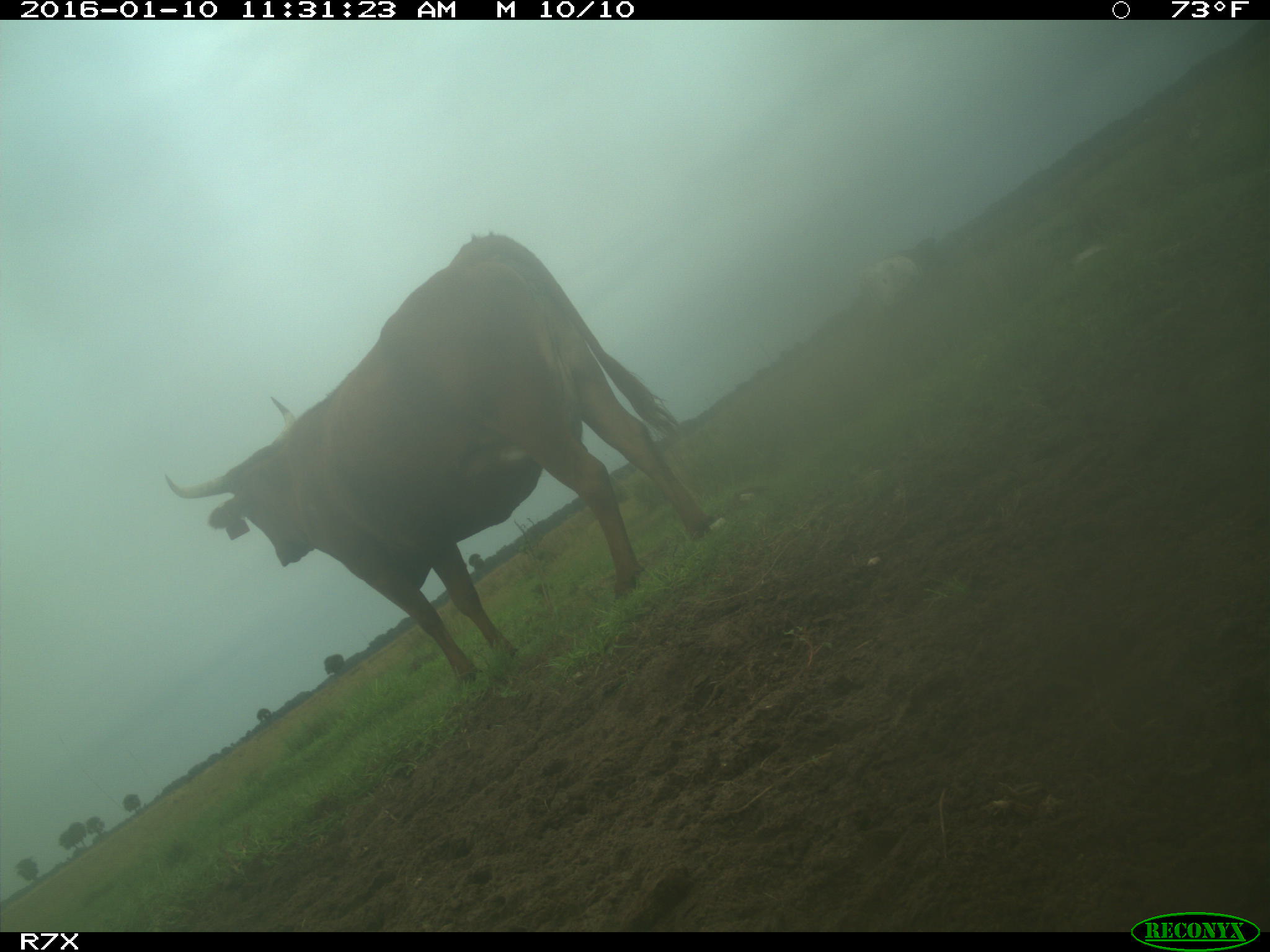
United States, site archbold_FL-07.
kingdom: Animalia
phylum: Chordata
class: Mammalia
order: Artiodactyla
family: Bovidae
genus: Bos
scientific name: Bos taurus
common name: domestic cow